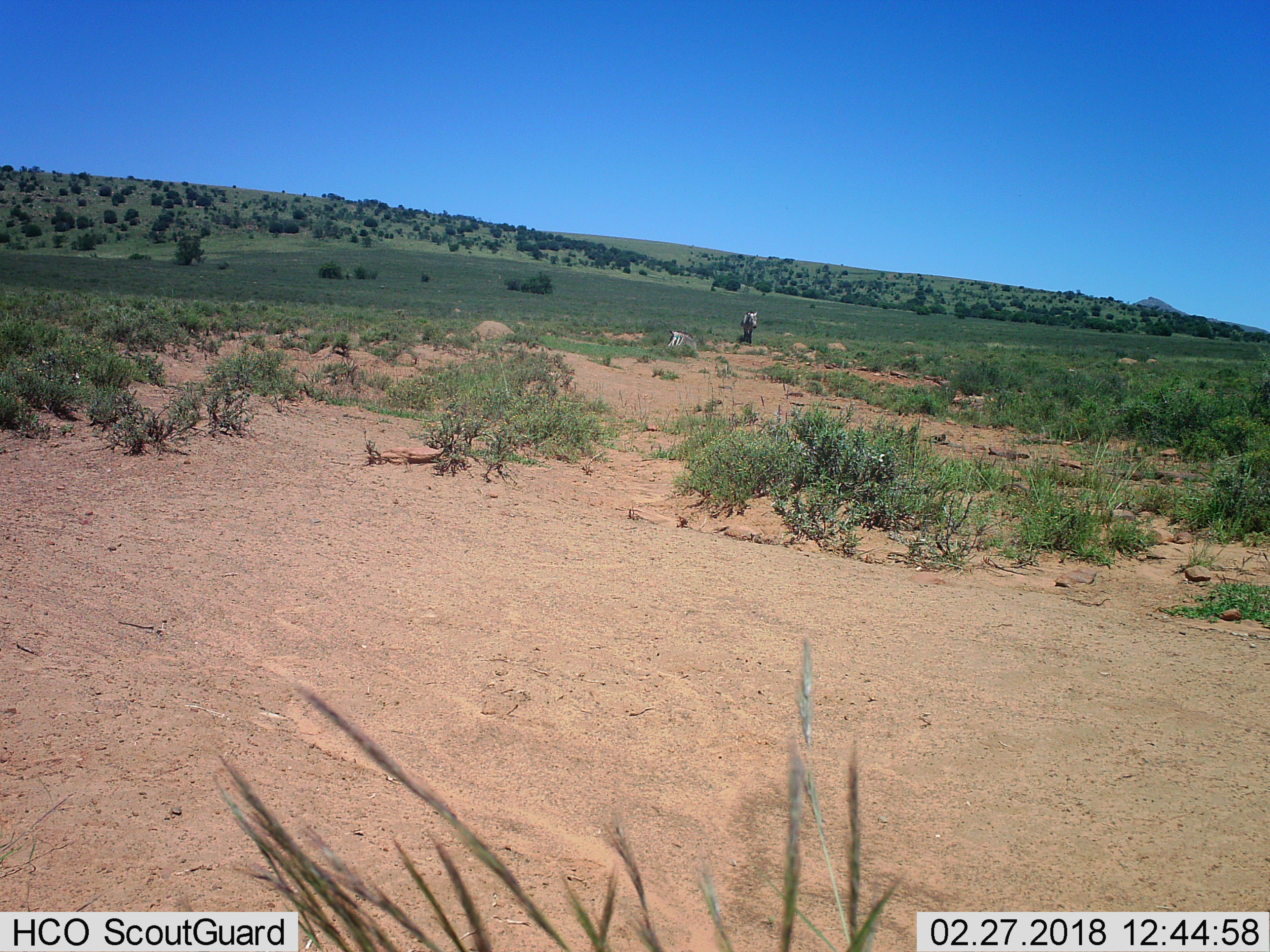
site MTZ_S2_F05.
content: unidentified animal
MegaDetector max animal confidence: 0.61